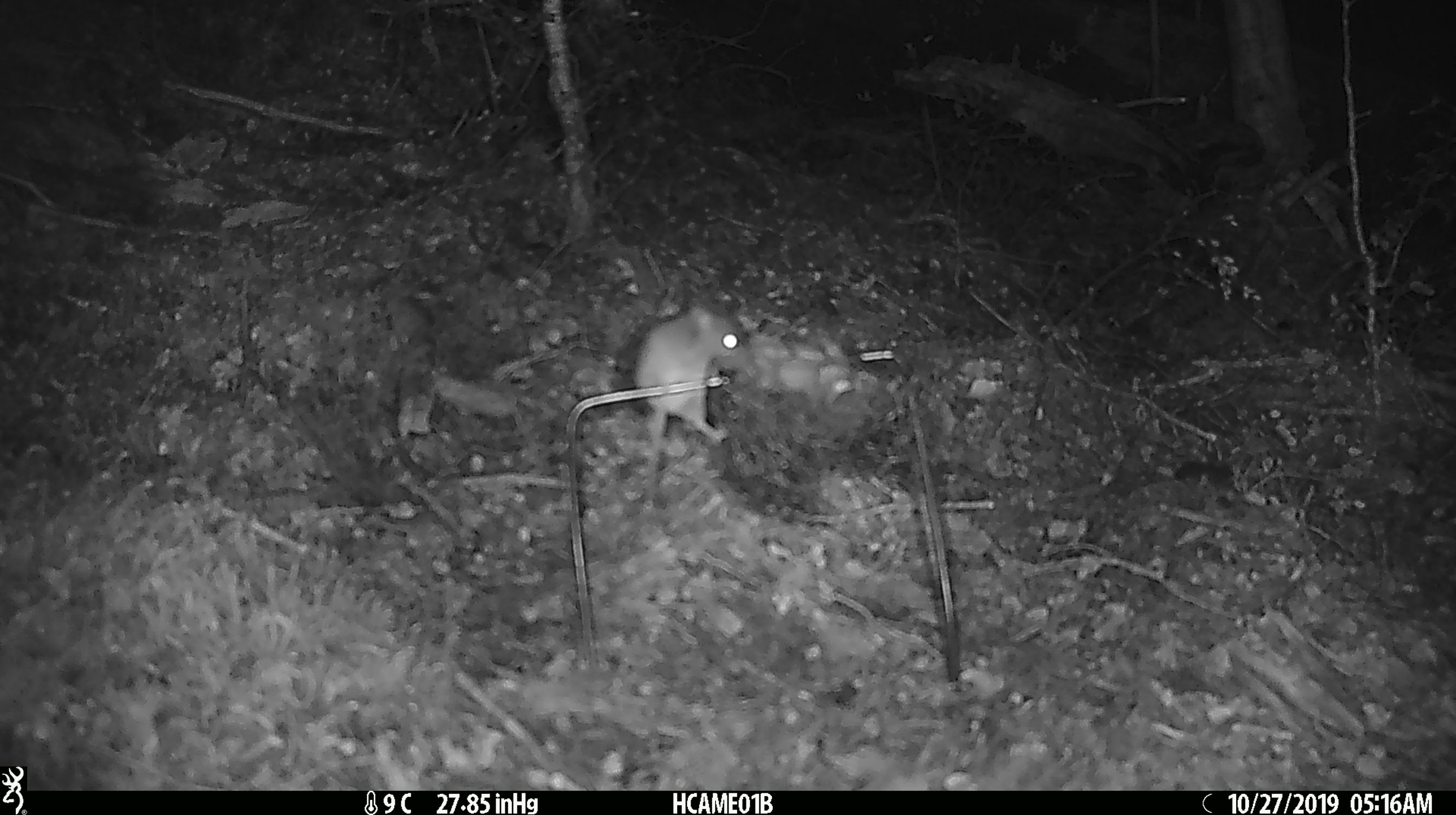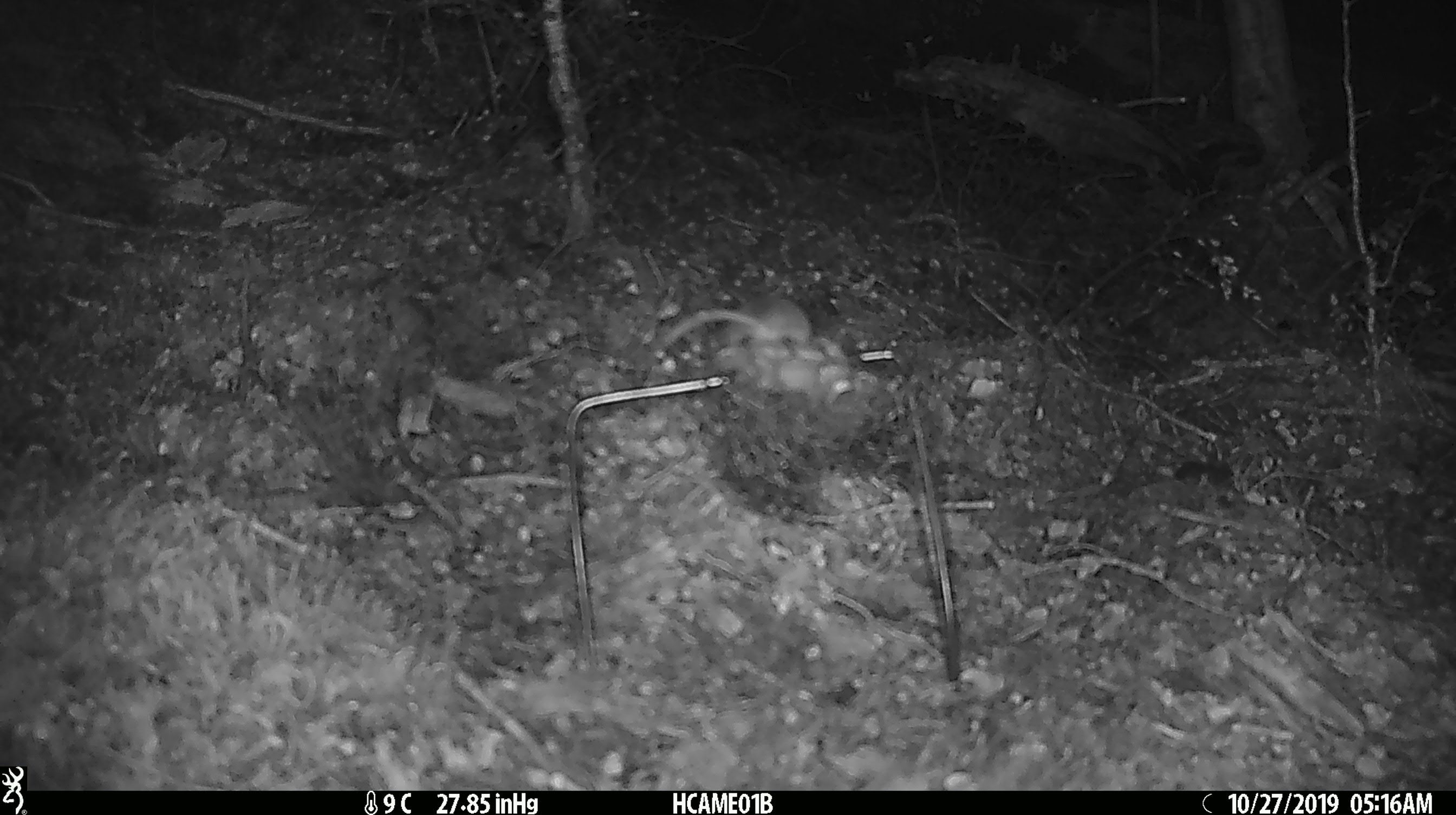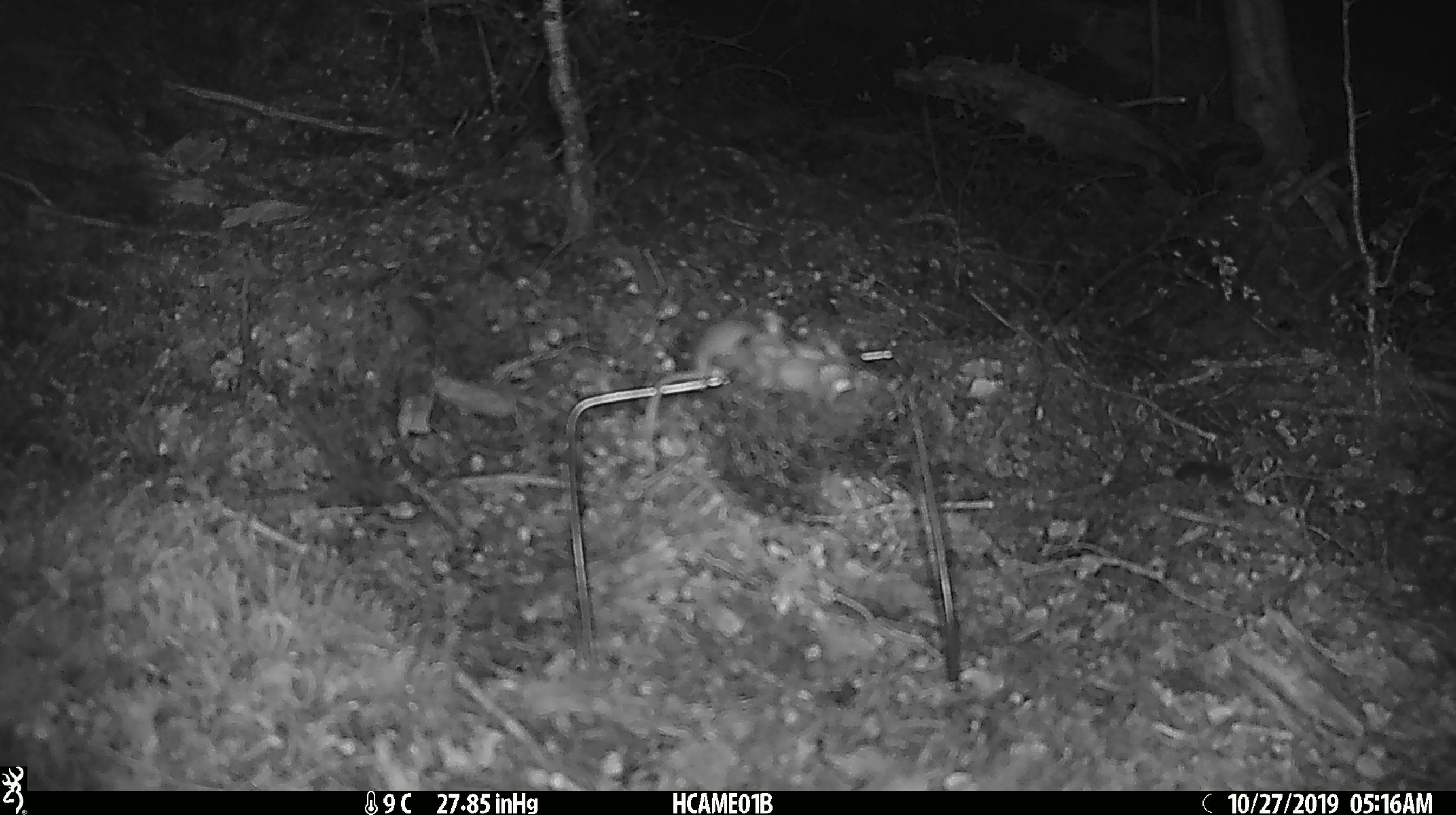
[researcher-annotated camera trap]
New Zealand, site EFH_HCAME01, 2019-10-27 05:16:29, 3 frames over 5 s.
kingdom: Animalia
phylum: Chordata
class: Mammalia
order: Rodentia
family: Muridae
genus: Mus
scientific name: Mus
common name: mouse